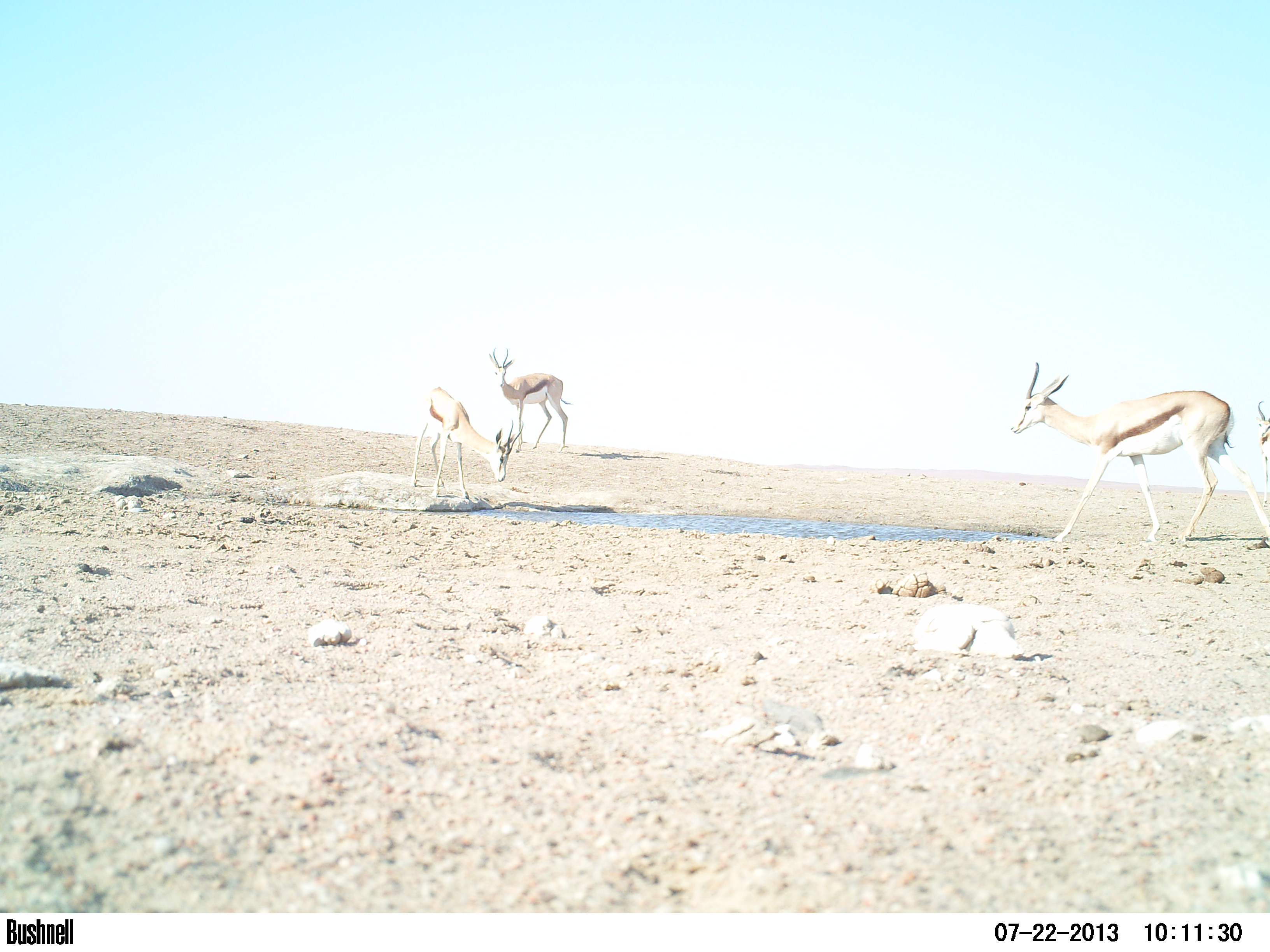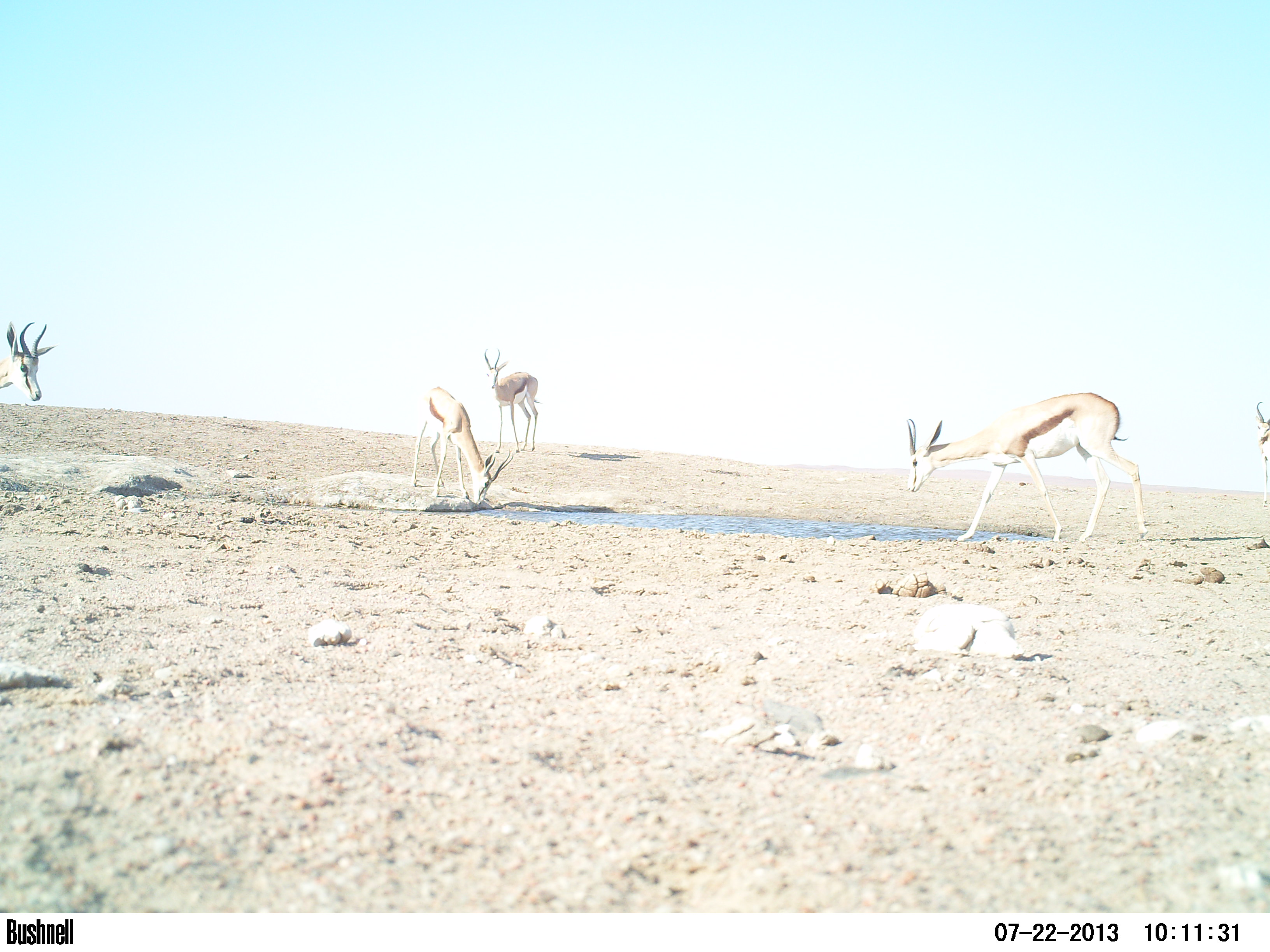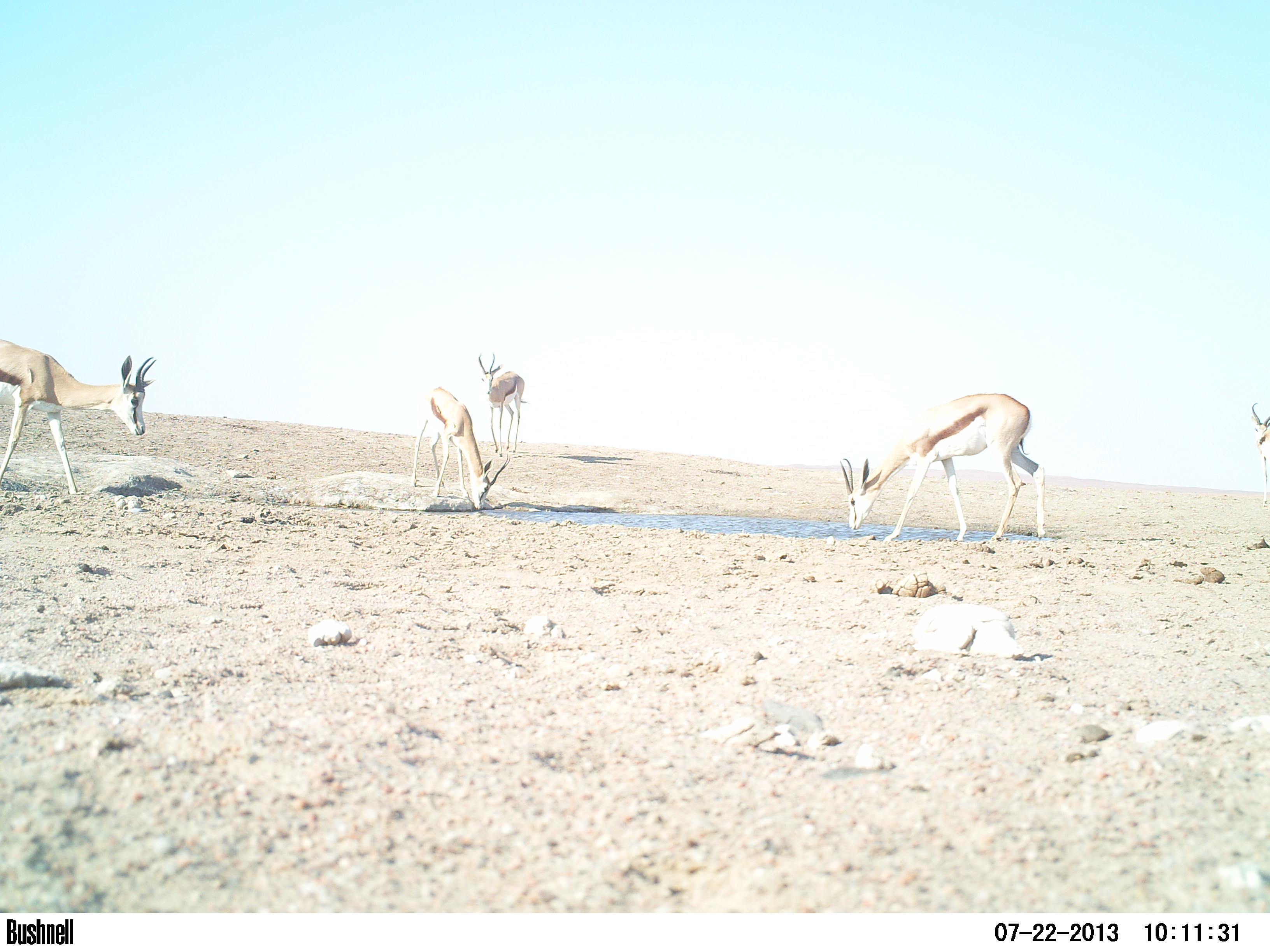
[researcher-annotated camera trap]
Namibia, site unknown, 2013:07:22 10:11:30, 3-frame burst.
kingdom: Animalia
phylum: Chordata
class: Mammalia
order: Artiodactyla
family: Bovidae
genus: Antidorcas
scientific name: Antidorcas marsupialis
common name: springbok